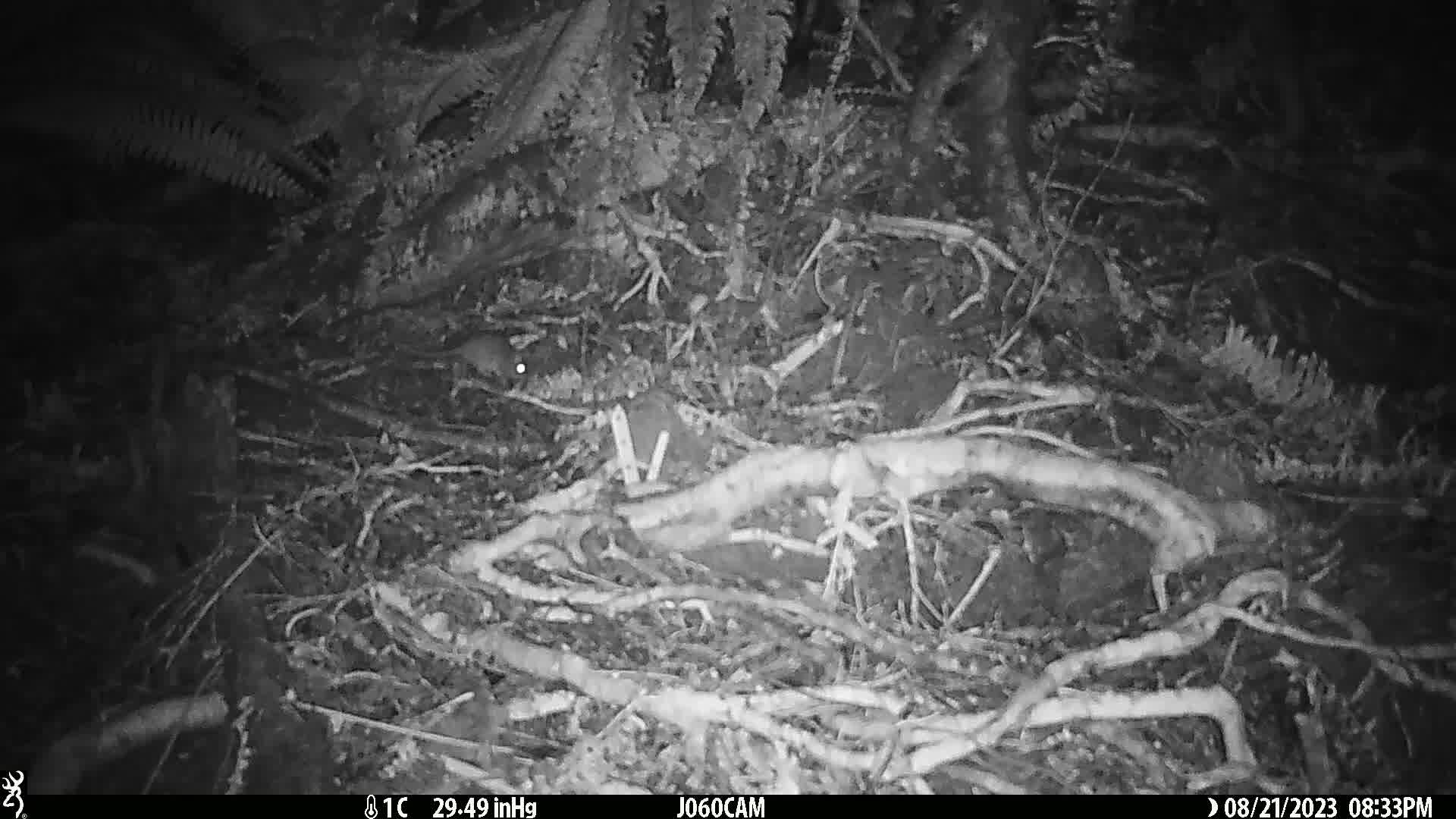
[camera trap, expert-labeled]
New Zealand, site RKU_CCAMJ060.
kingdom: Animalia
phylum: Chordata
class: Mammalia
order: Rodentia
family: Muridae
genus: Rattus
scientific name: Rattus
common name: rat